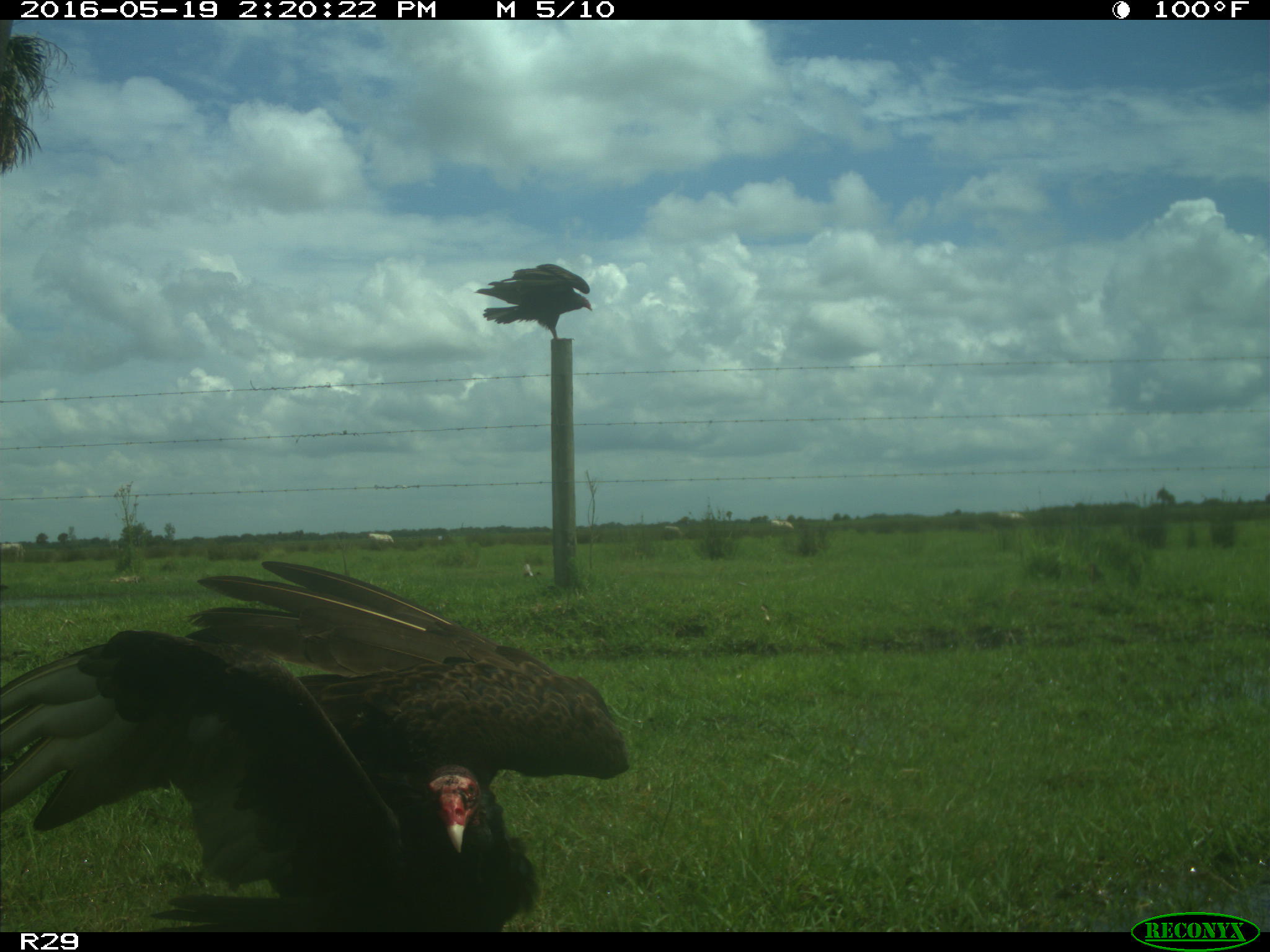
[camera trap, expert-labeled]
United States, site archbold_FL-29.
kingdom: Animalia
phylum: Chordata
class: Aves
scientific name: Aves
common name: birds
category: unidentified bird